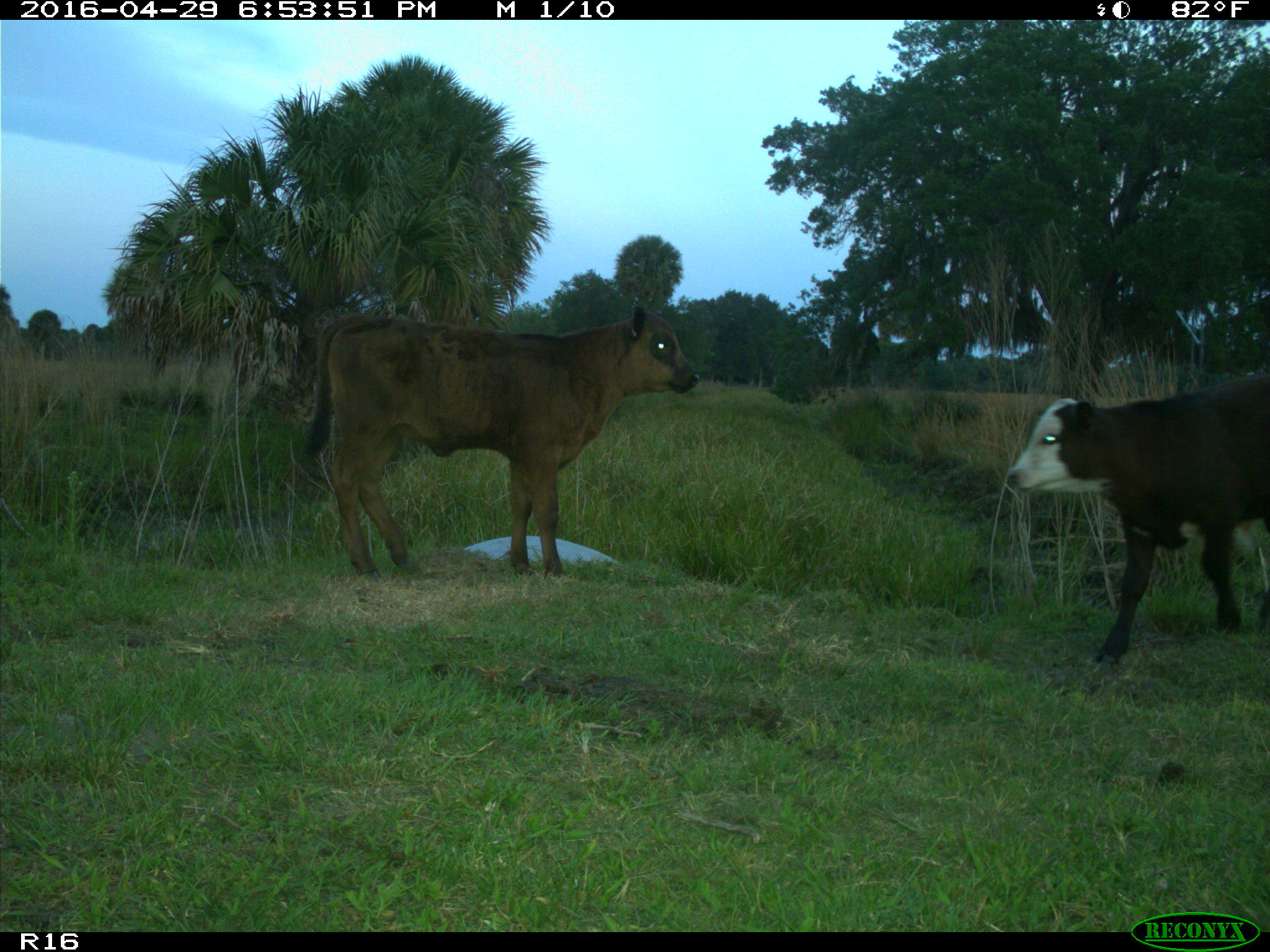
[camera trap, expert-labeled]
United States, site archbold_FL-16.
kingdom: Animalia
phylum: Chordata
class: Mammalia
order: Artiodactyla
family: Bovidae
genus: Bos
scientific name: Bos taurus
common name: domestic cow